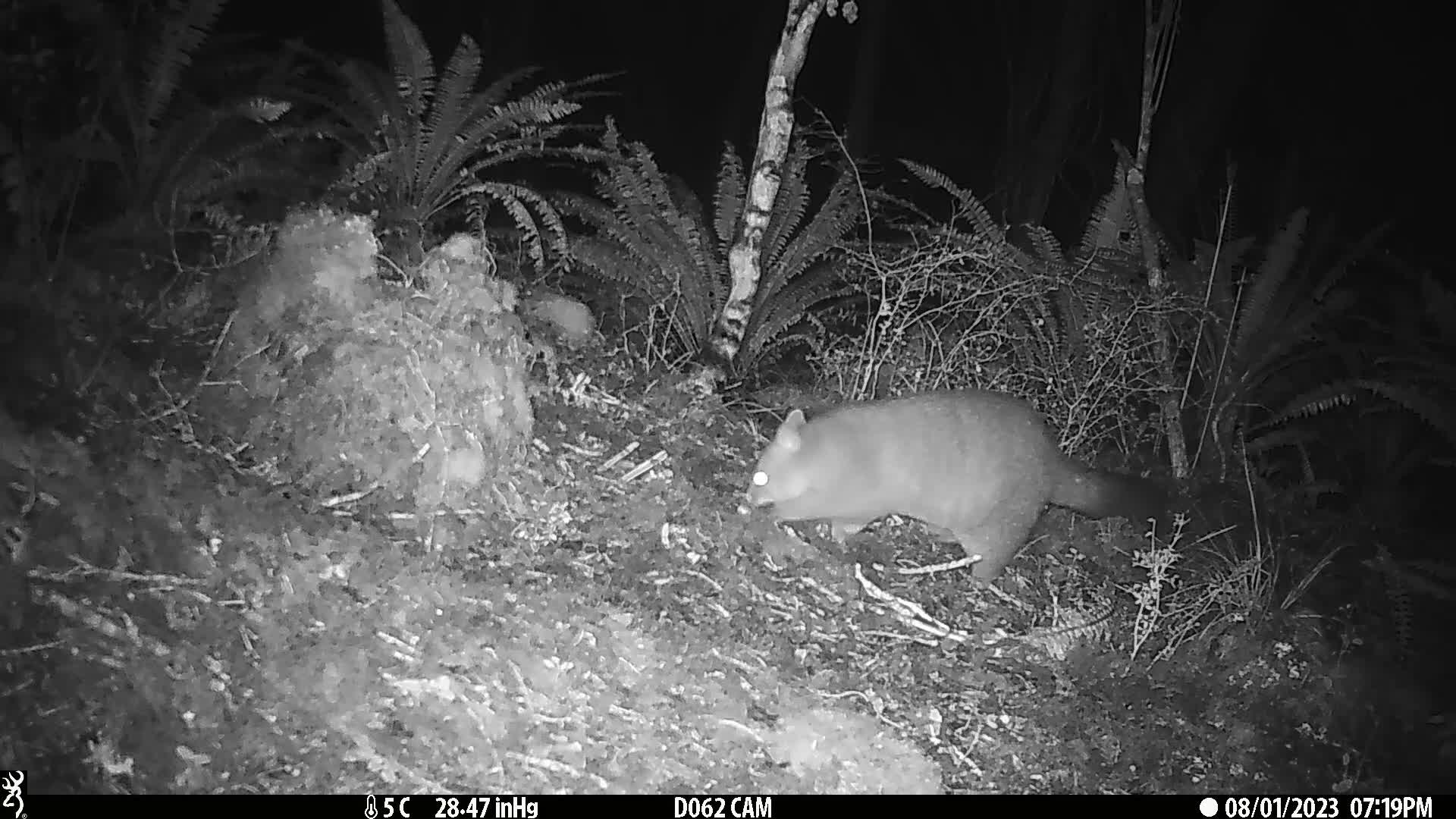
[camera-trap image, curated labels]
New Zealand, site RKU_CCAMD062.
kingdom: Animalia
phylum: Chordata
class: Mammalia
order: Diprotodontia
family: Phalangeridae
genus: Trichosurus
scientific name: Trichosurus vulpecula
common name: common brushtail possum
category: possum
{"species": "possum (common brushtail possum) (Trichosurus vulpecula)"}